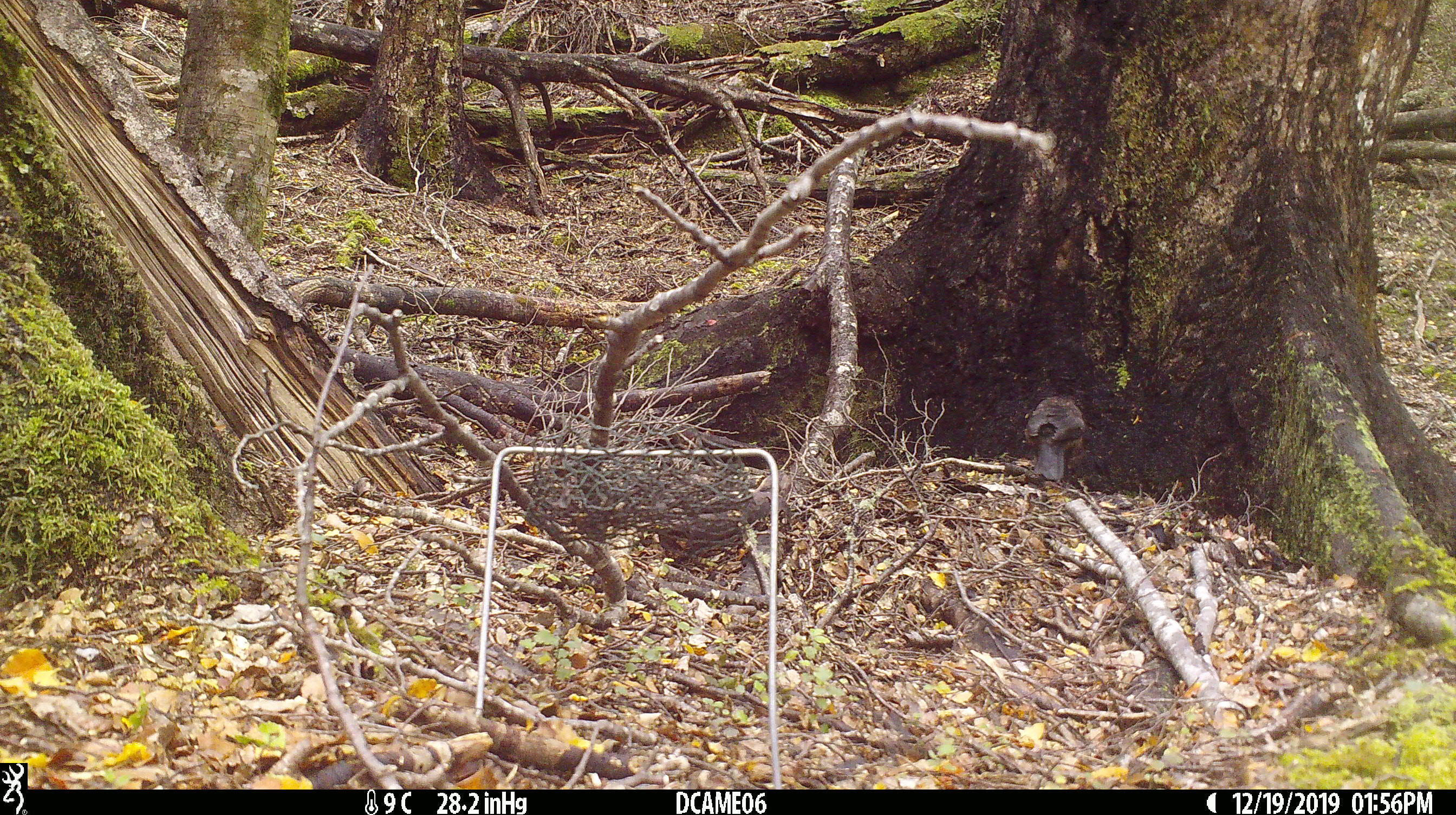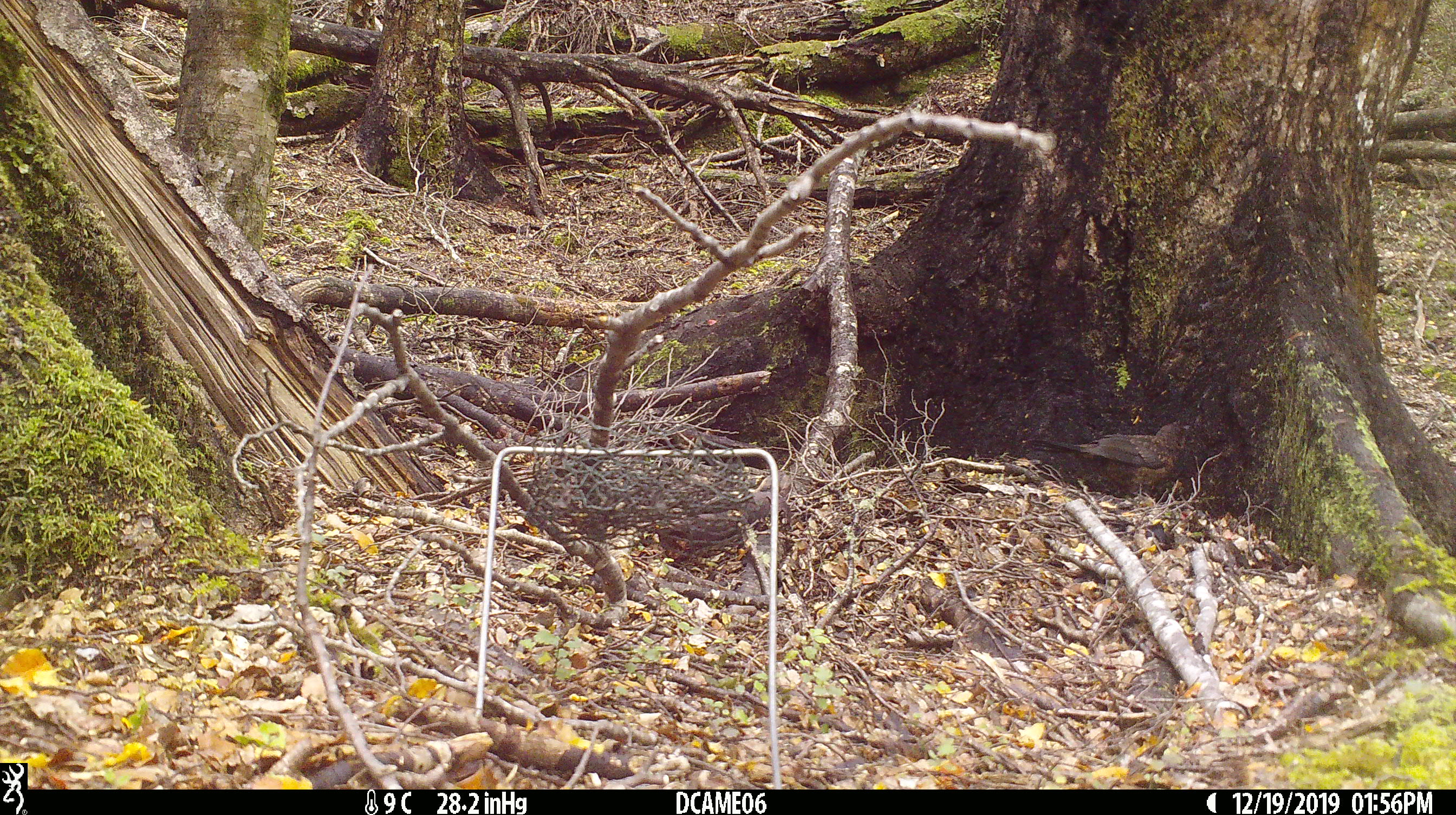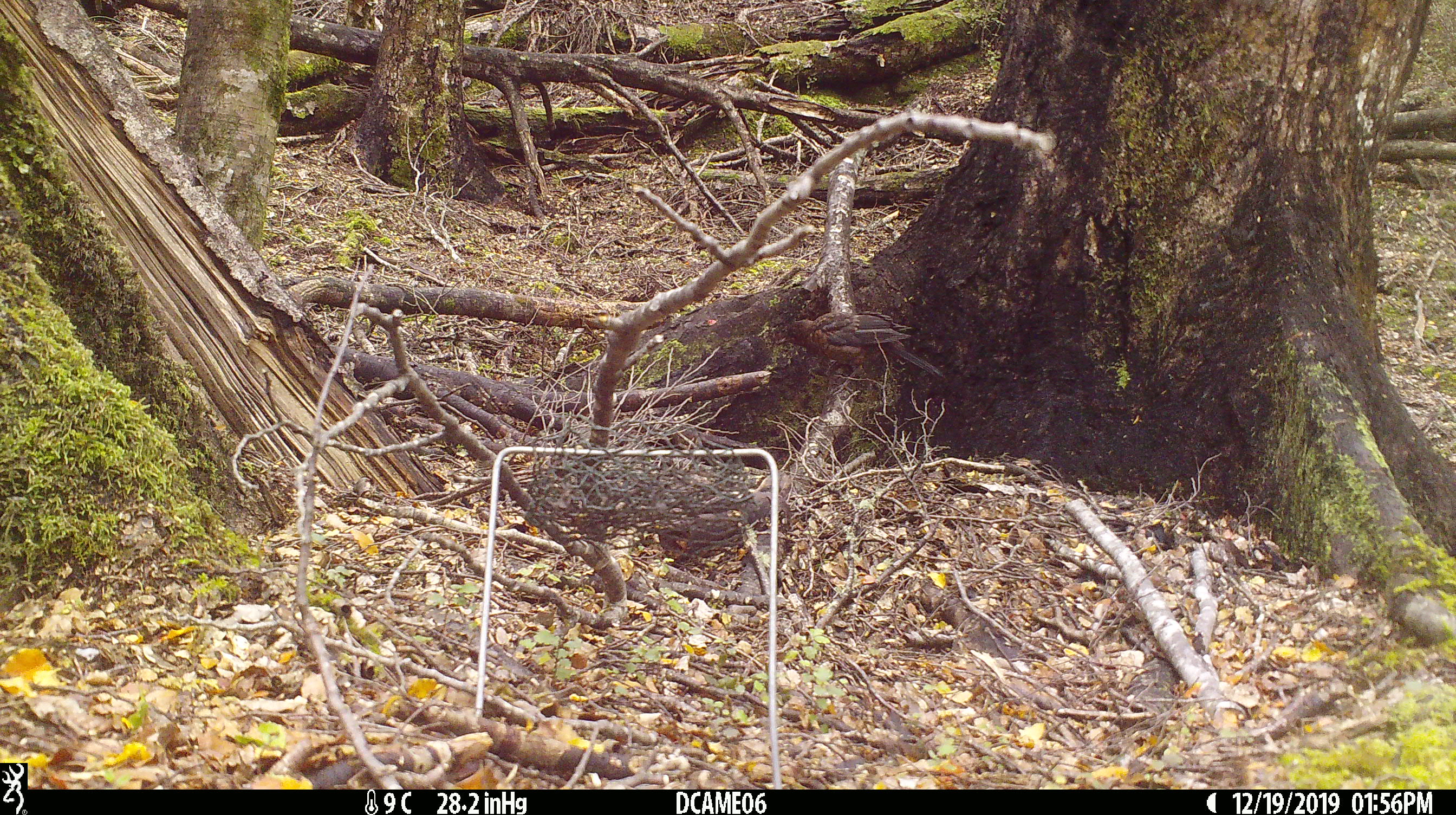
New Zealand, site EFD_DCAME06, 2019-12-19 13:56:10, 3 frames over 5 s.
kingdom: Animalia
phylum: Chordata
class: Aves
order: Passeriformes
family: Turdidae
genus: Turdus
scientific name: Turdus merula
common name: eurasian blackbird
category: blackbird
Blackbird (eurasian blackbird) (Turdus merula).